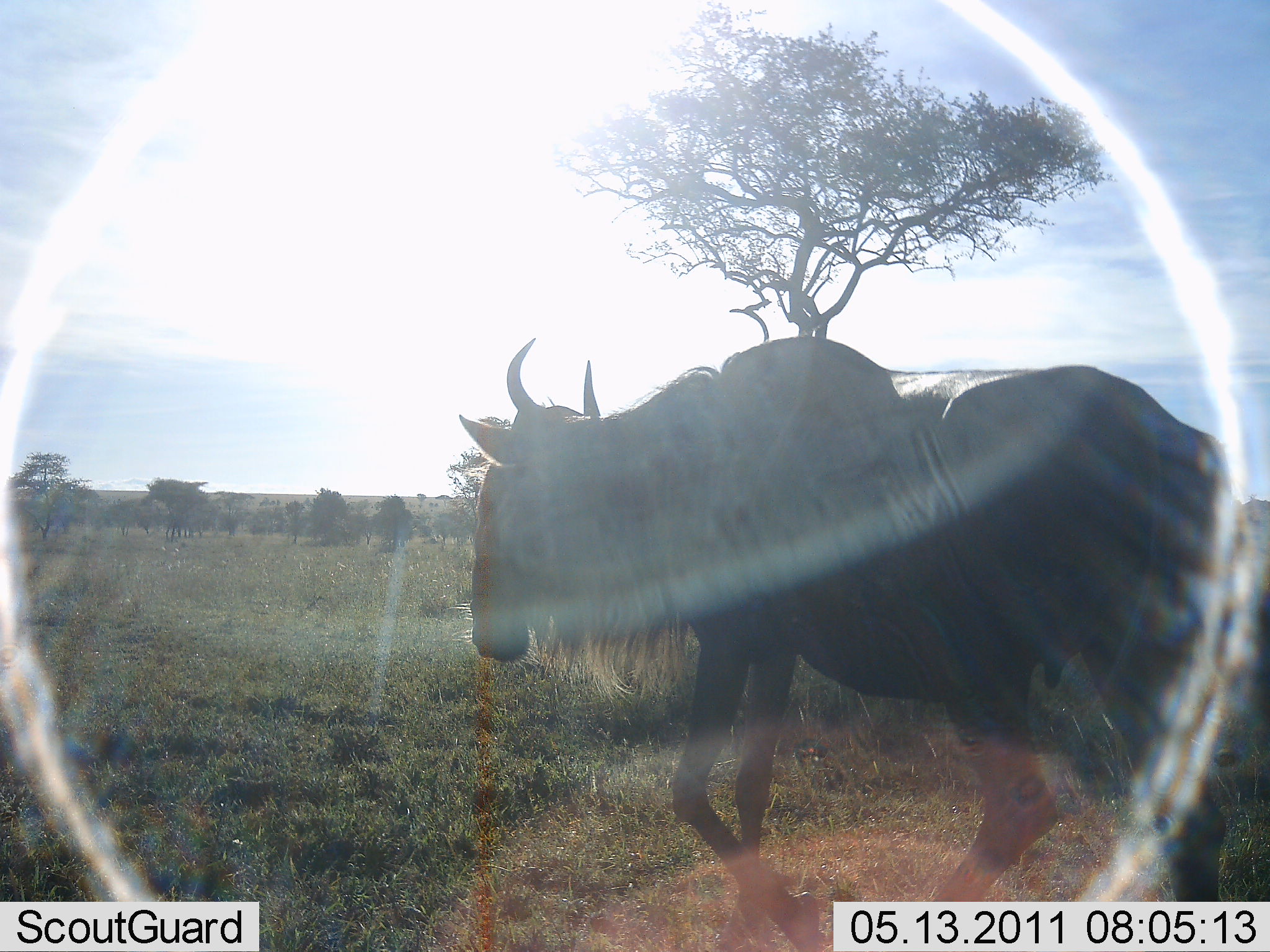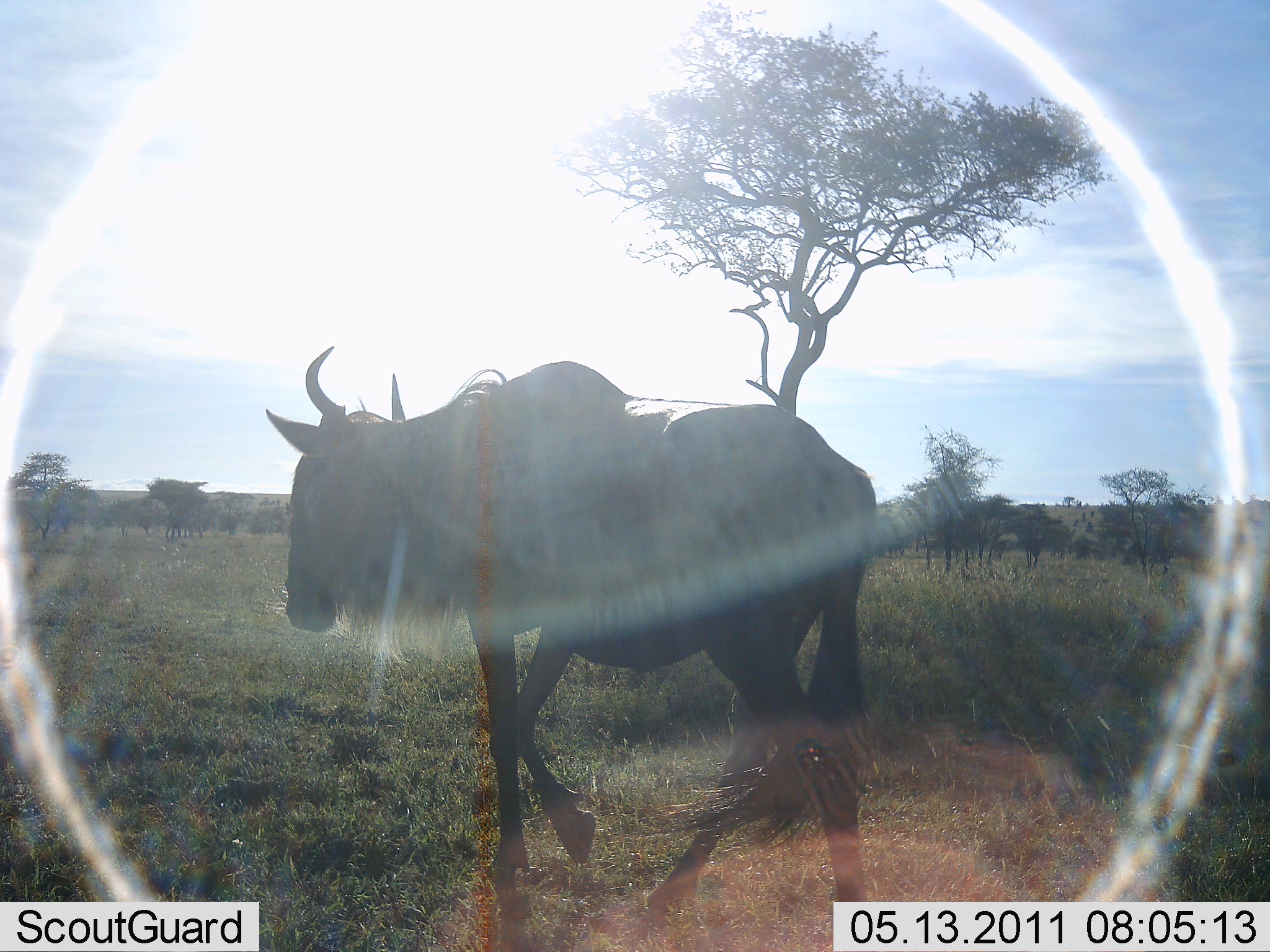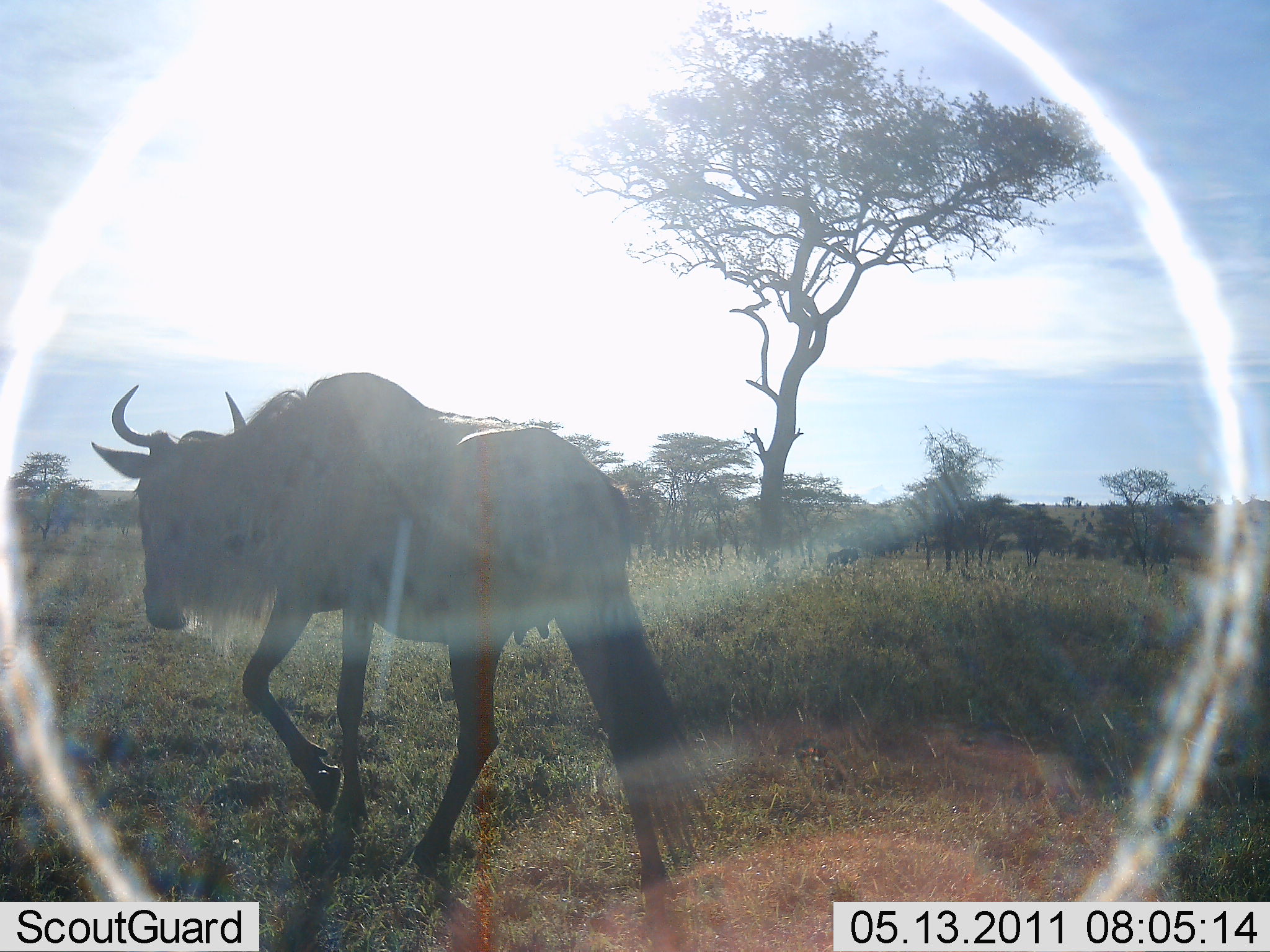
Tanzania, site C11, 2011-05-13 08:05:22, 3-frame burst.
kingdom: Animalia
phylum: Chordata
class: Mammalia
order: Artiodactyla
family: Bovidae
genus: Connochaetes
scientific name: Connochaetes taurinus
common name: blue wildebeest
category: wildebeest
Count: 1.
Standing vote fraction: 7%.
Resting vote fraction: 0%.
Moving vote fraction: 100%.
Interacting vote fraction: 0%.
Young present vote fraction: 0%.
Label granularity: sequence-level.